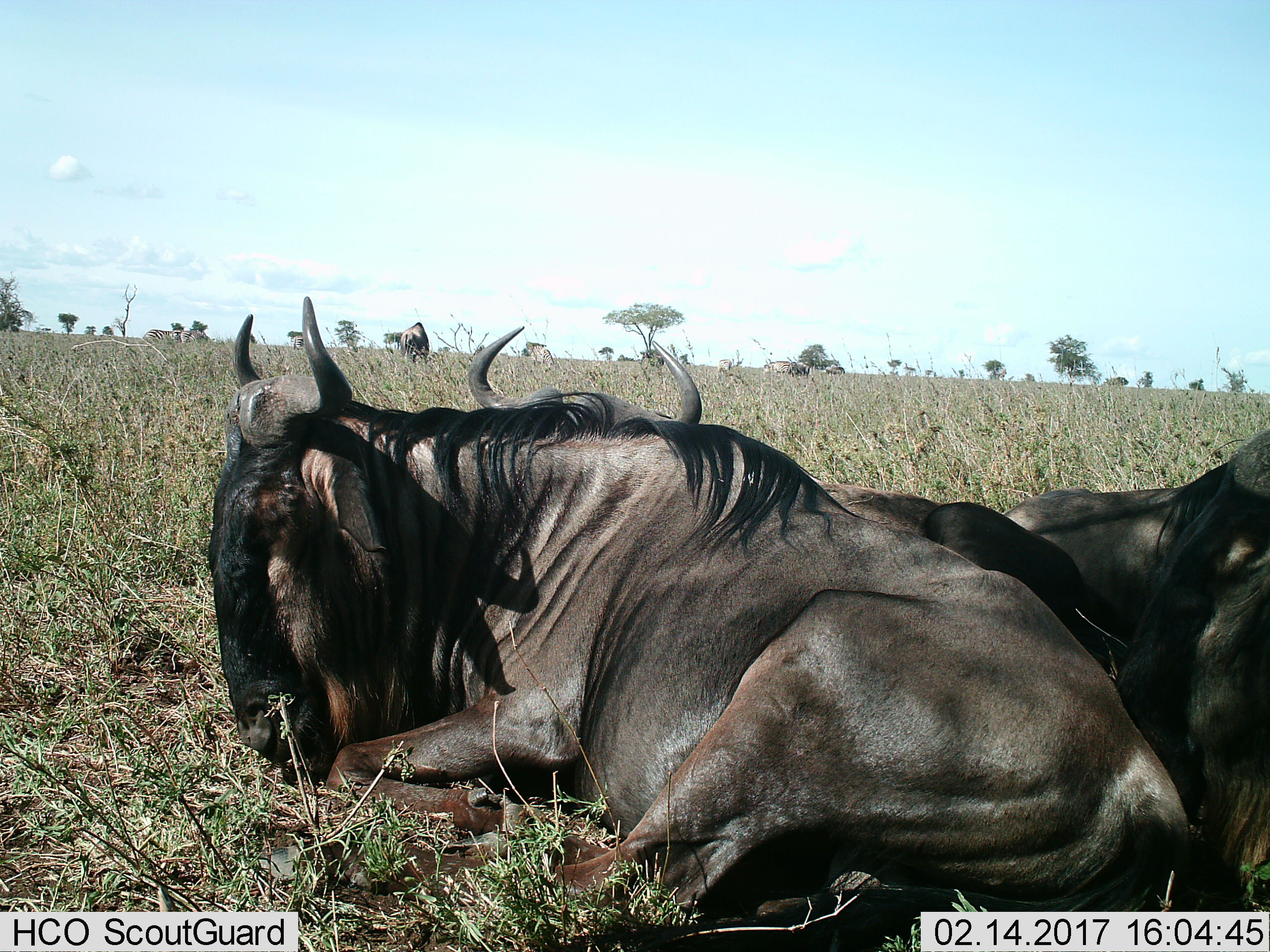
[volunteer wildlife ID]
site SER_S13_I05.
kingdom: Animalia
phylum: Chordata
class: Mammalia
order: Artiodactyla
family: Bovidae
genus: Connochaetes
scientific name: Connochaetes taurinus taurinus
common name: blue wildebeest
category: wildebeestblue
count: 5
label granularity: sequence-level